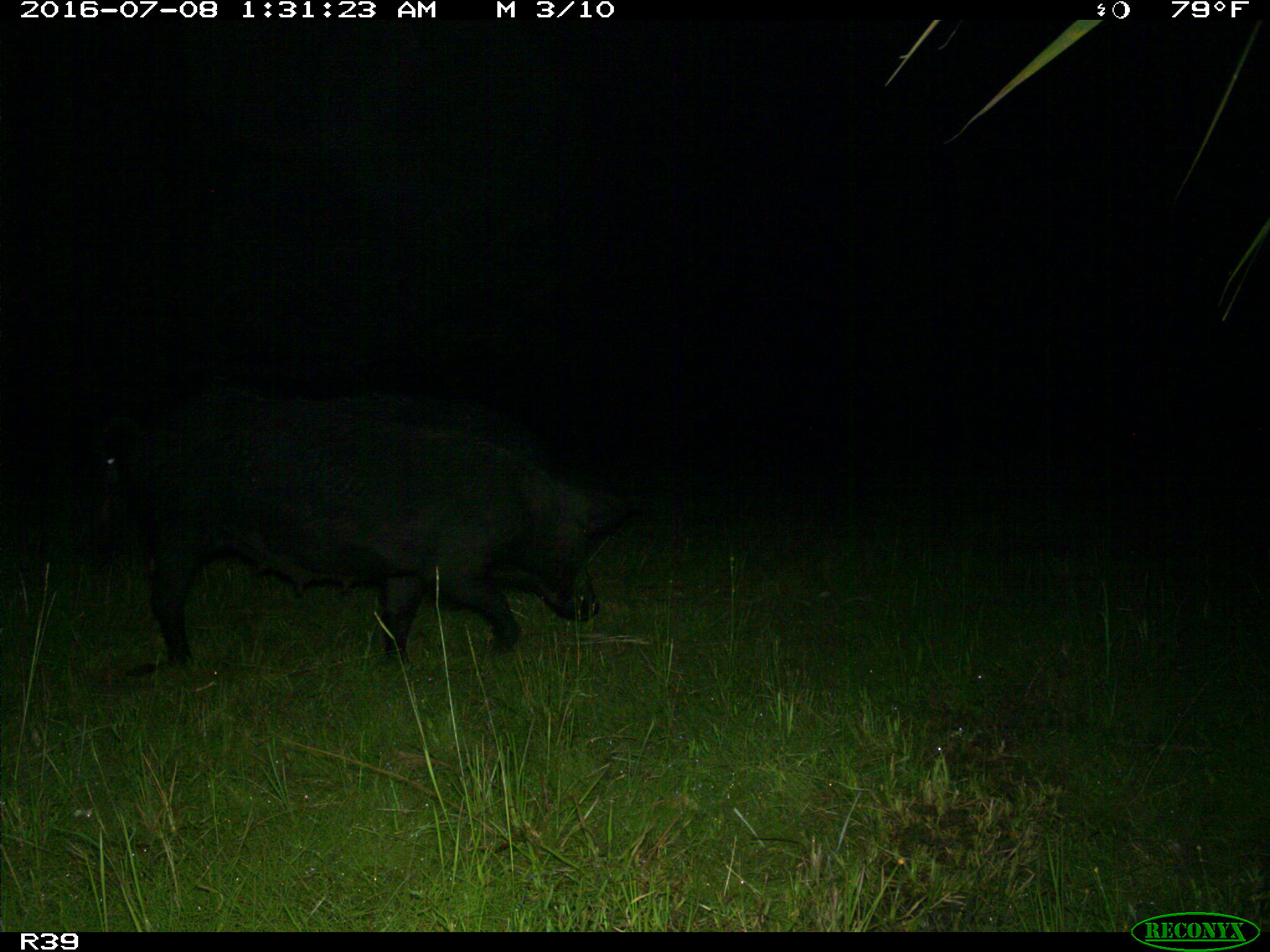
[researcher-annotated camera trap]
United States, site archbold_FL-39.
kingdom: Animalia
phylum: Chordata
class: Mammalia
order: Artiodactyla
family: Suidae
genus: Sus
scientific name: Sus scrofa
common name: wild boar